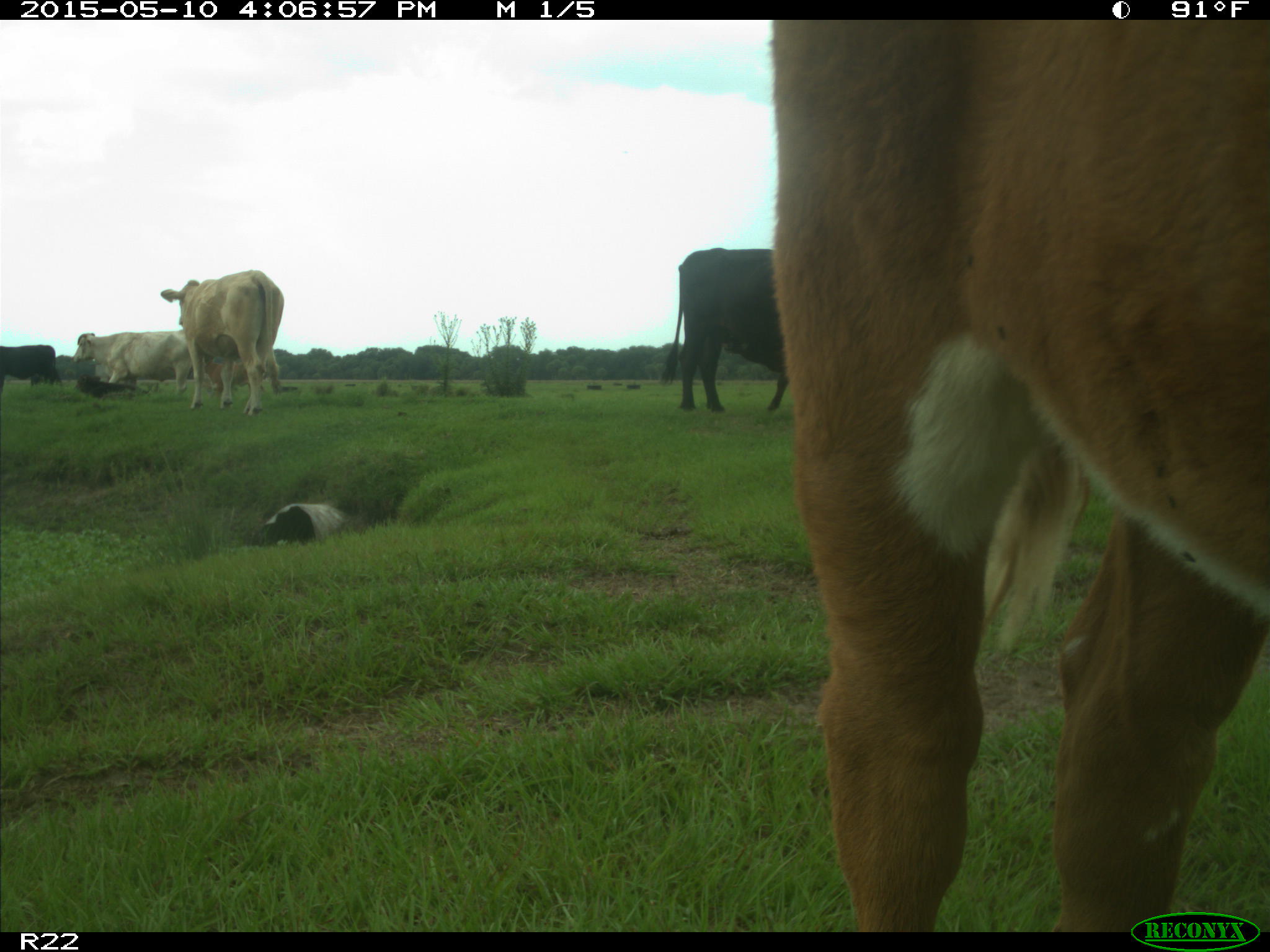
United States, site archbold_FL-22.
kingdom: Animalia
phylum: Chordata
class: Mammalia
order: Artiodactyla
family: Bovidae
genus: Bos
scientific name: Bos taurus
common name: domestic cow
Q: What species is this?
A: Bos taurus (domestic cow).